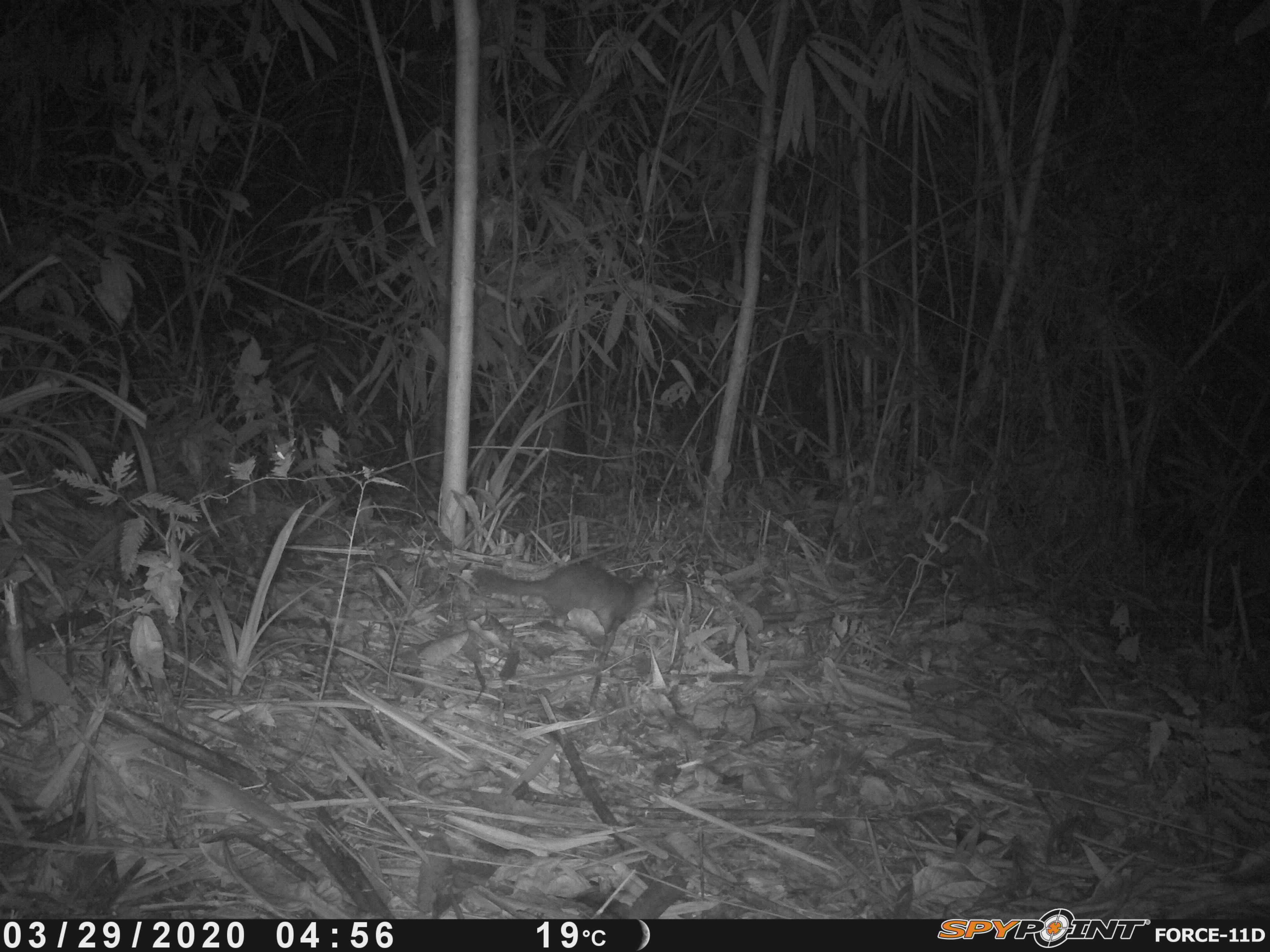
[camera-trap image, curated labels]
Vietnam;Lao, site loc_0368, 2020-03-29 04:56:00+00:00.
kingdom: Animalia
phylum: Chordata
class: Mammalia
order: Carnivora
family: Mustelidae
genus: Melogale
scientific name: Melogale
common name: ferret badger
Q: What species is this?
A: Ferret badger (Melogale).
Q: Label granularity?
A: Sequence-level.